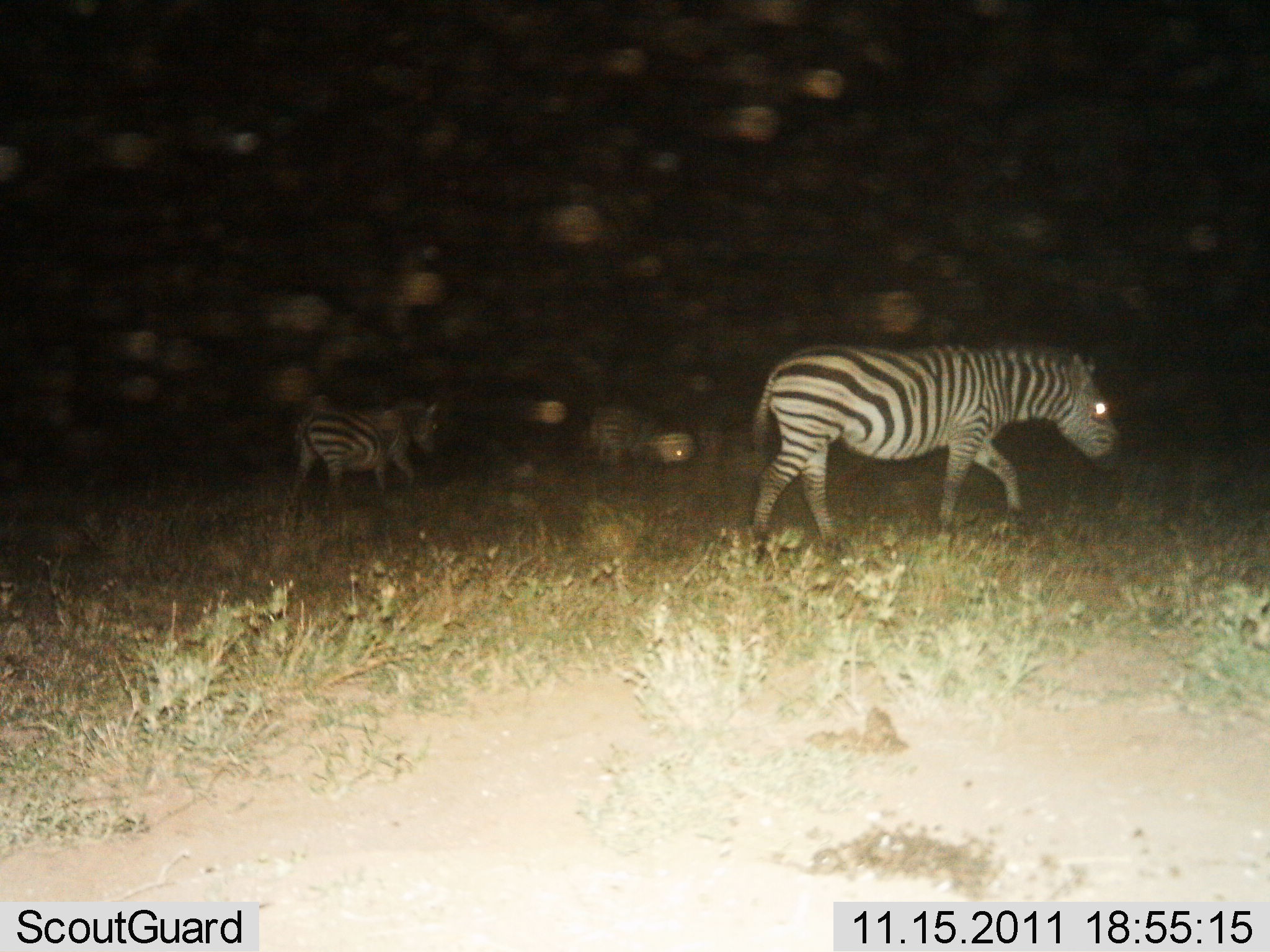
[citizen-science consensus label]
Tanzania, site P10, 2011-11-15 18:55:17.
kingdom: Animalia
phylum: Chordata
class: Mammalia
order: Perissodactyla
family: Equidae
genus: Equus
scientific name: Equus quagga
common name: plains zebra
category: zebra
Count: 3.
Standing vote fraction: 8%.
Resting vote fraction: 0%.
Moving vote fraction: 100%.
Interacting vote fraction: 0%.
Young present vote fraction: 0%.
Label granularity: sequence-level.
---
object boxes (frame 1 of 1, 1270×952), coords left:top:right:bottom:
animal: 748:338:1126:567; 285:399:442:516; 578:403:661:482